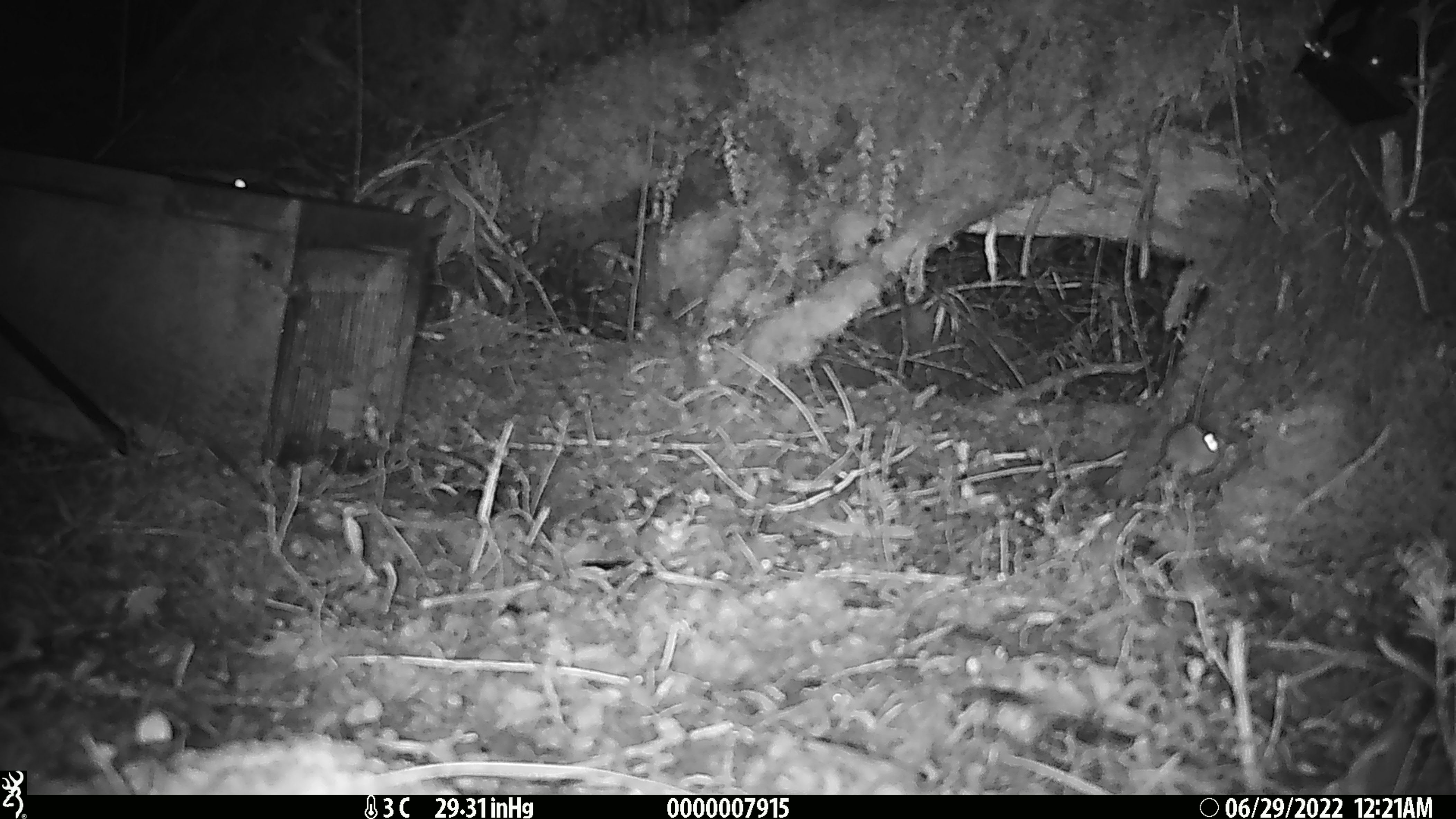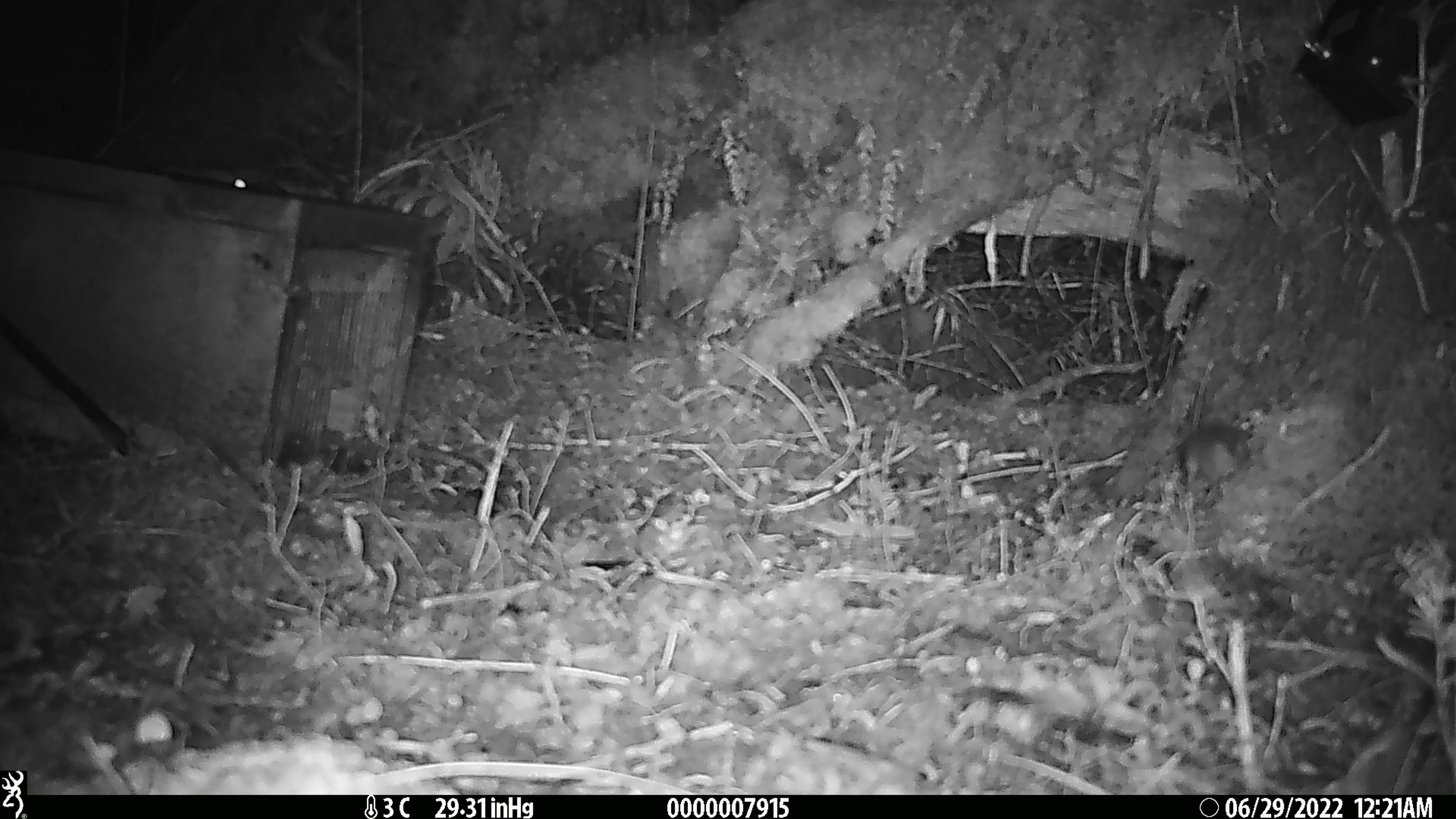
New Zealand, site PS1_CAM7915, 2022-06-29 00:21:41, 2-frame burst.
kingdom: Animalia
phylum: Chordata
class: Mammalia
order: Rodentia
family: Muridae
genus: Mus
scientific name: Mus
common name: mouse